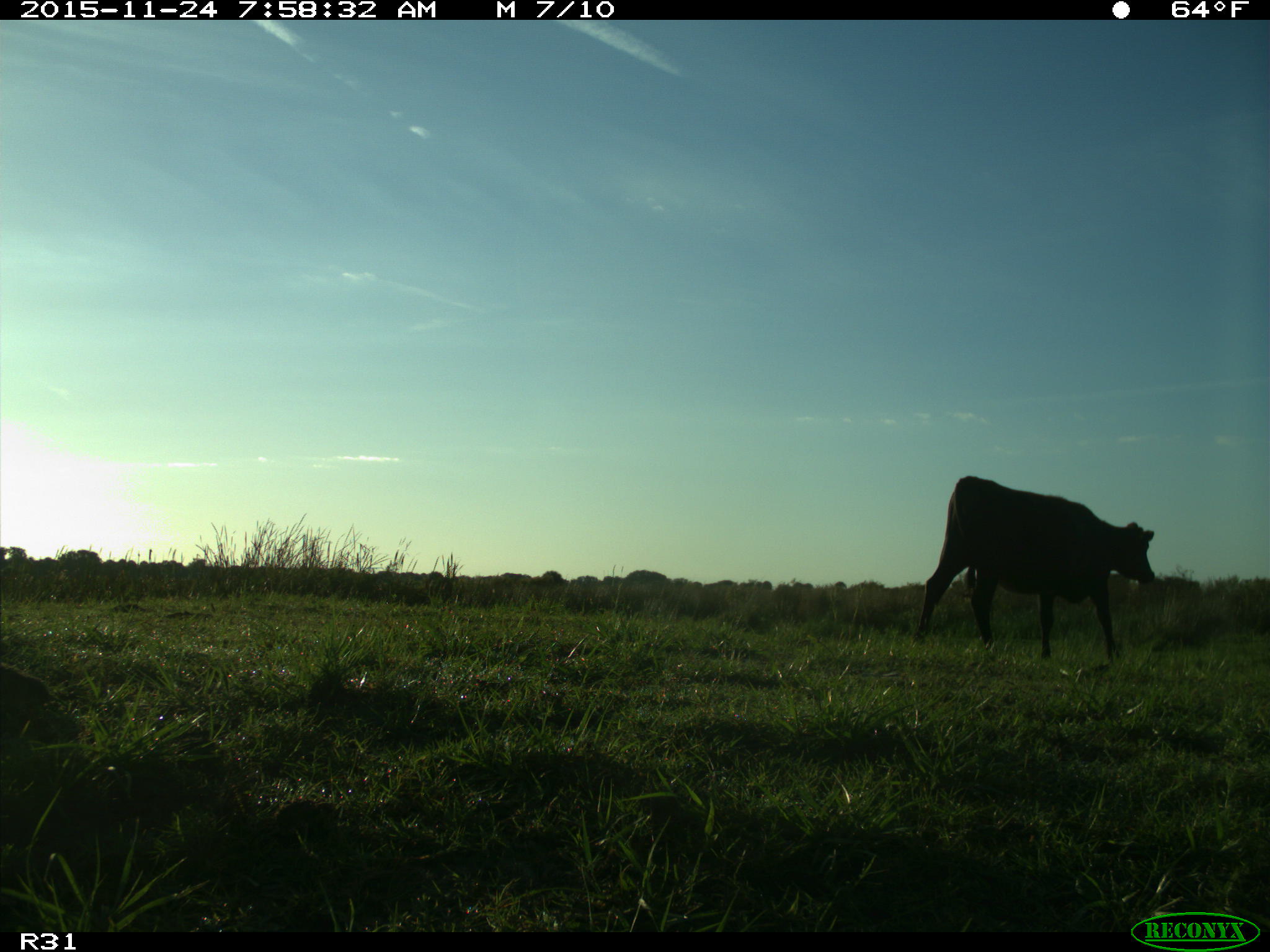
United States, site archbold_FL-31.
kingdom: Animalia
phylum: Chordata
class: Mammalia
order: Artiodactyla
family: Bovidae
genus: Bos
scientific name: Bos taurus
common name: domestic cow